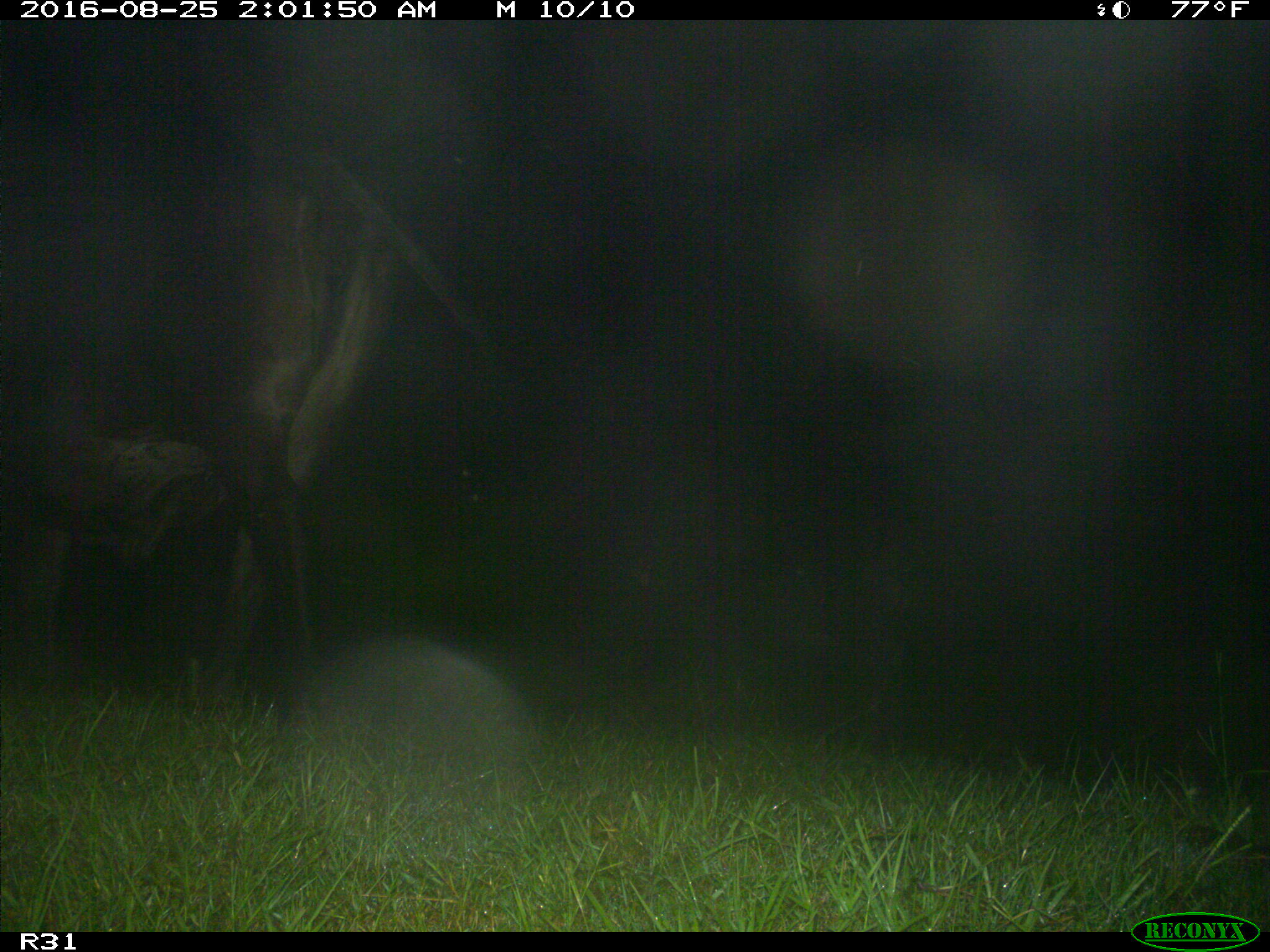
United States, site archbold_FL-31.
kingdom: Animalia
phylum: Chordata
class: Mammalia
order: Artiodactyla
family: Bovidae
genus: Bos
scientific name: Bos taurus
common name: domestic cow